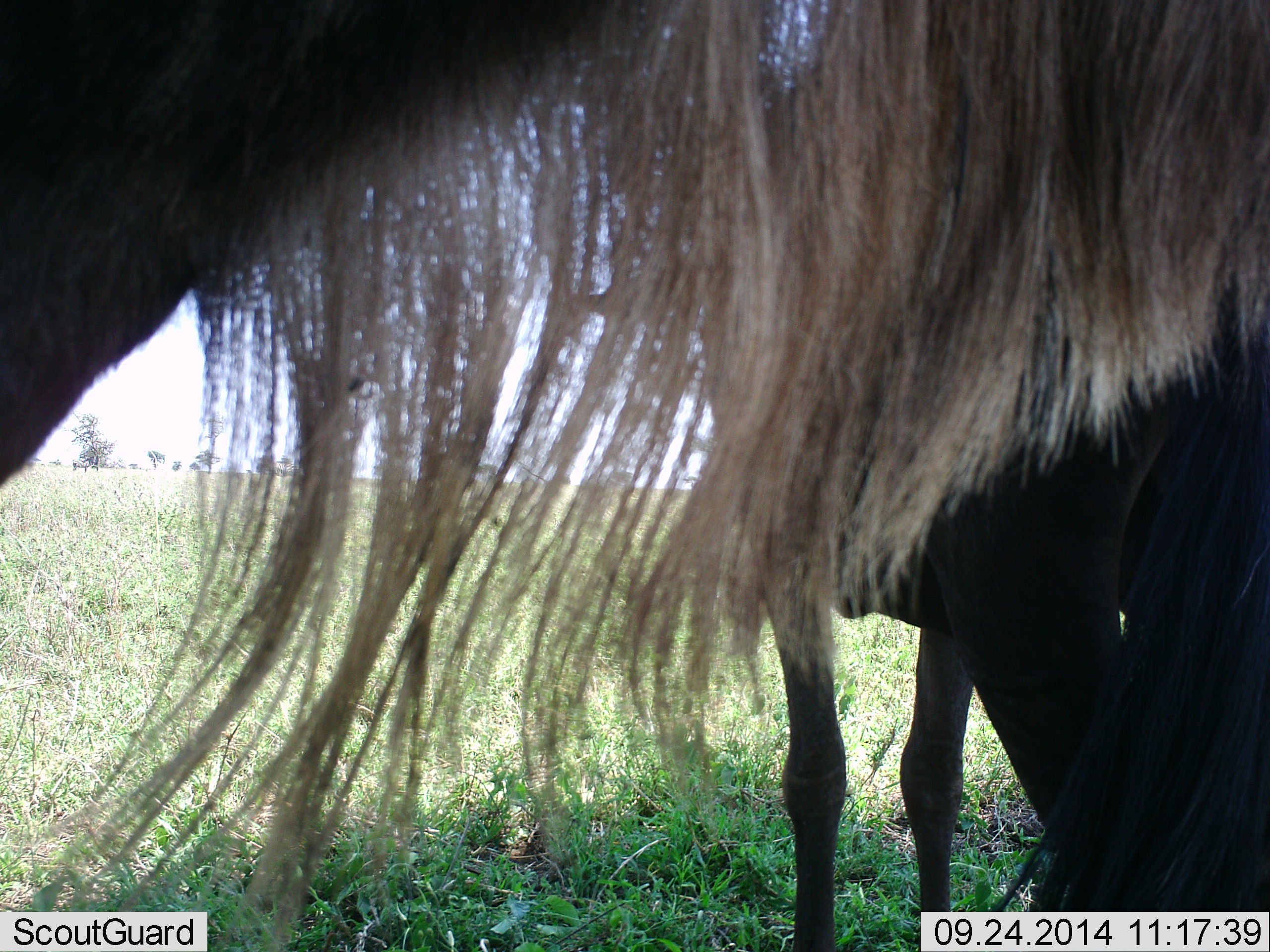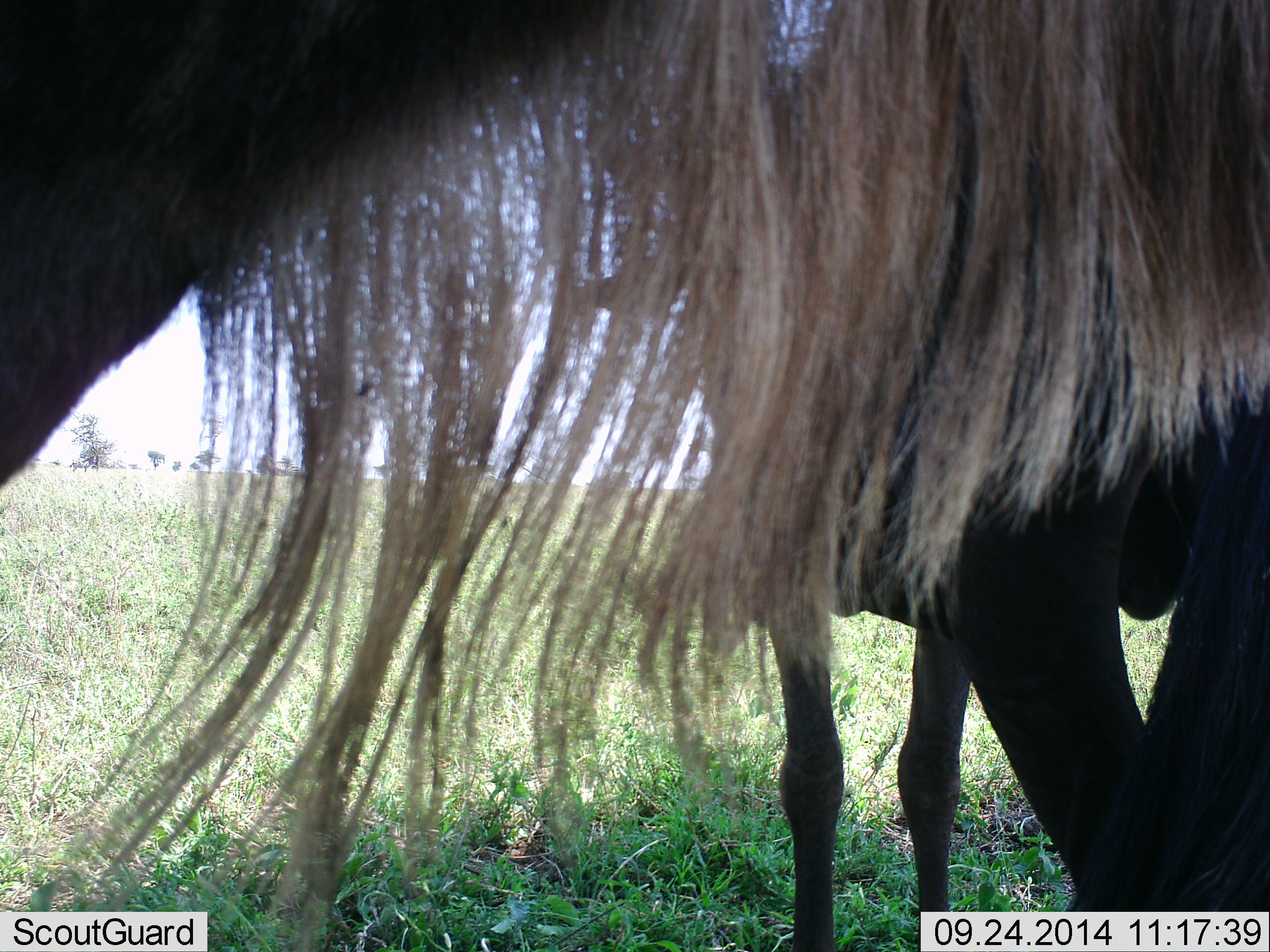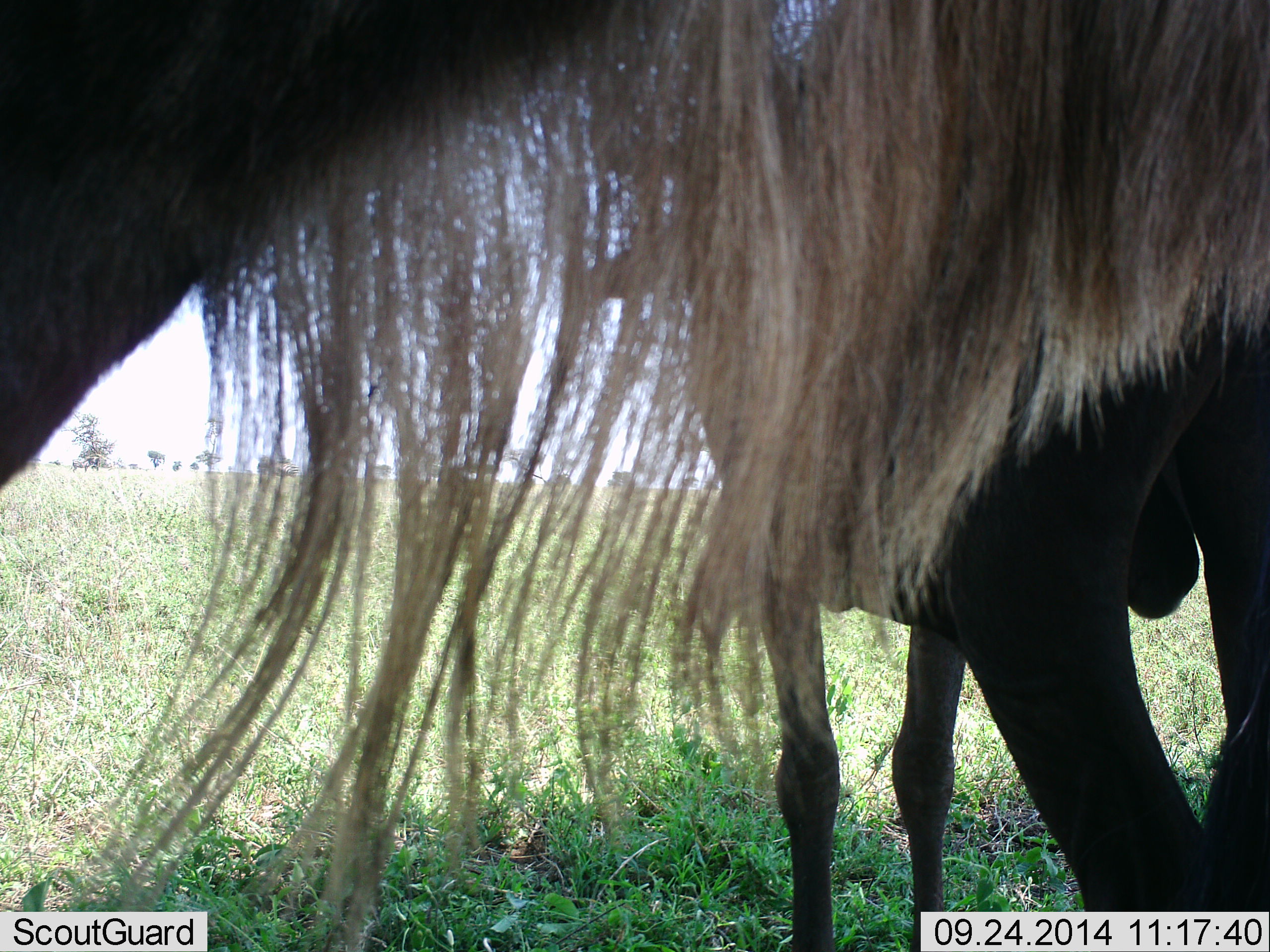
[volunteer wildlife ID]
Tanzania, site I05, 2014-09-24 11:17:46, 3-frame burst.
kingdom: Animalia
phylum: Chordata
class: Mammalia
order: Artiodactyla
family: Bovidae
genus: Connochaetes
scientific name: Connochaetes taurinus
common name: blue wildebeest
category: wildebeest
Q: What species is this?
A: Wildebeest (blue wildebeest) (Connochaetes taurinus).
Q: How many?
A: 2.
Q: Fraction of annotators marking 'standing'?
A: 100%.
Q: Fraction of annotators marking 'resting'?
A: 0%.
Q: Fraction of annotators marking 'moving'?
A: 0%.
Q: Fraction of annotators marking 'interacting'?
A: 0%.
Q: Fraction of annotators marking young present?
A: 10%.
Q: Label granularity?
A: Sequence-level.